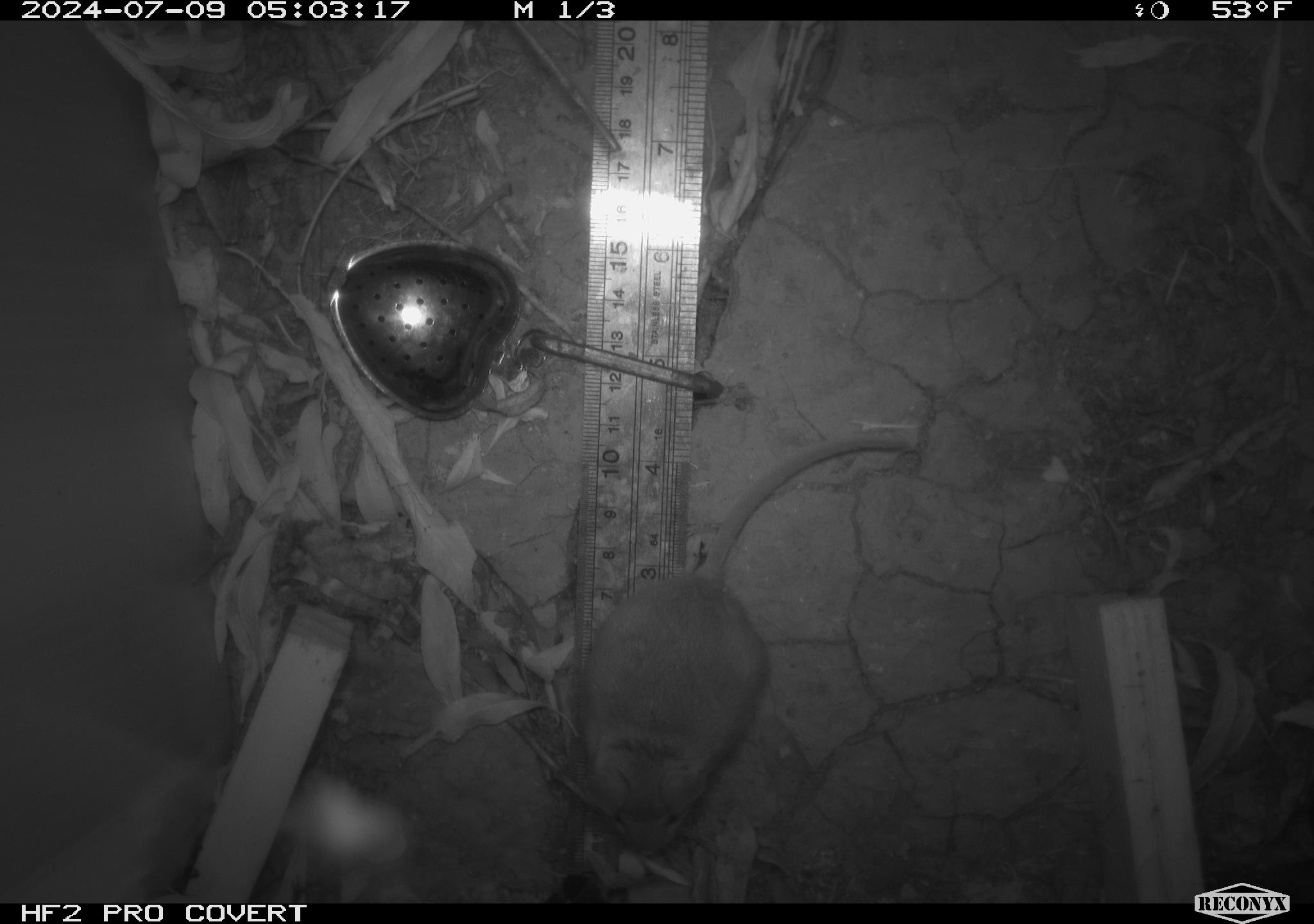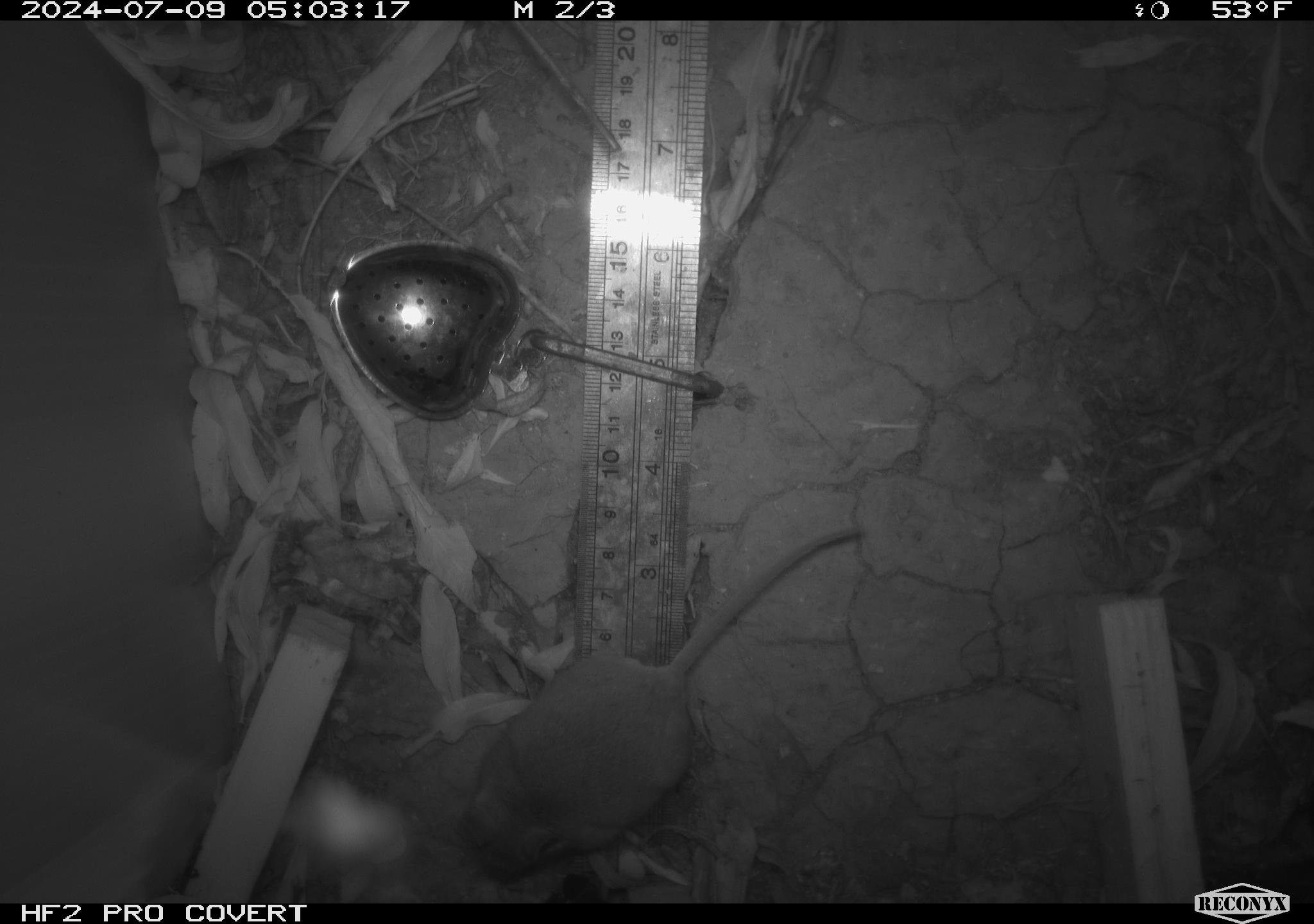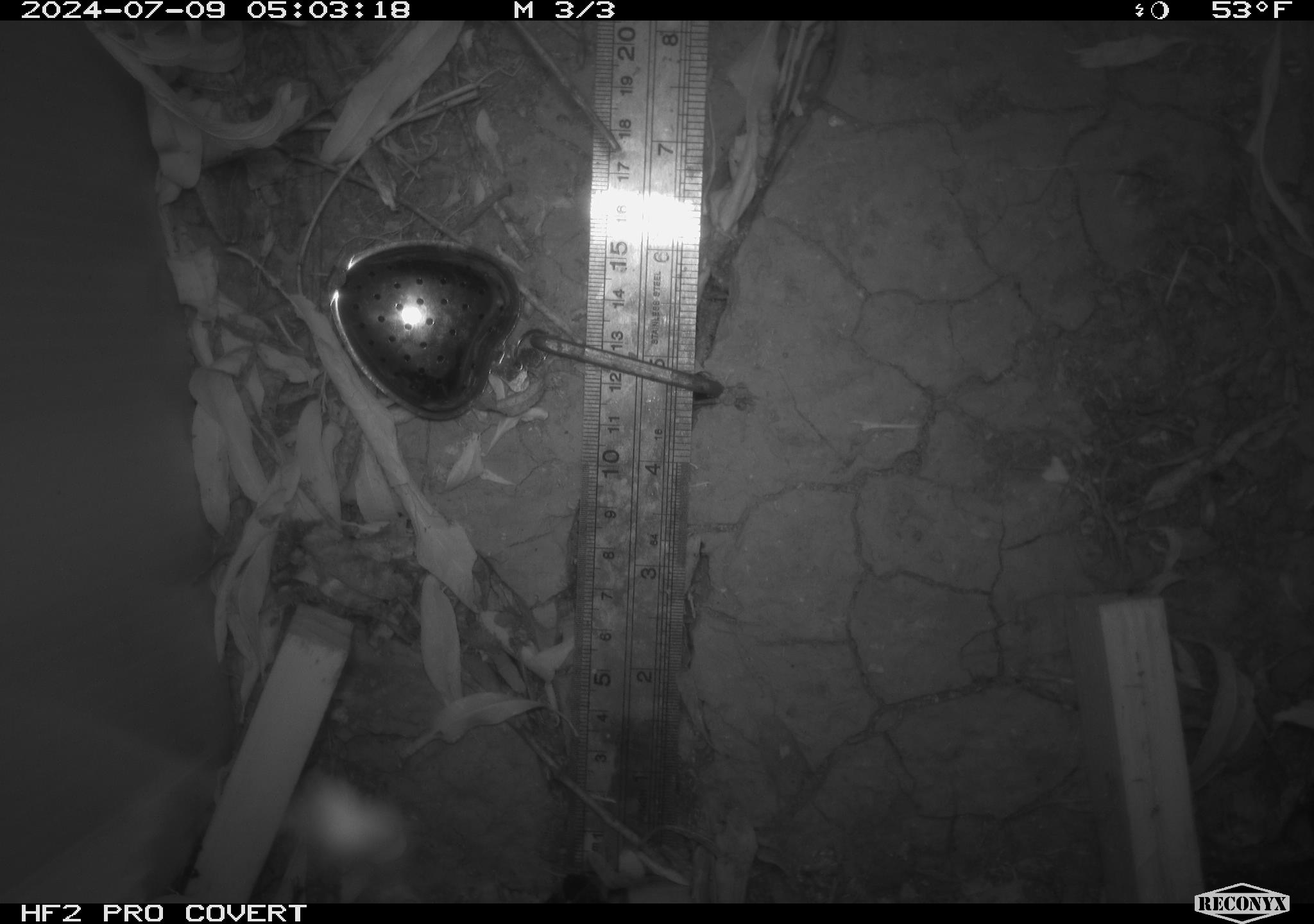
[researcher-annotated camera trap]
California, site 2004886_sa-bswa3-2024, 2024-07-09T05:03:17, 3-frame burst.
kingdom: Animalia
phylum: Chordata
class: Mammalia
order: Rodentia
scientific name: Rodentia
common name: mouse species